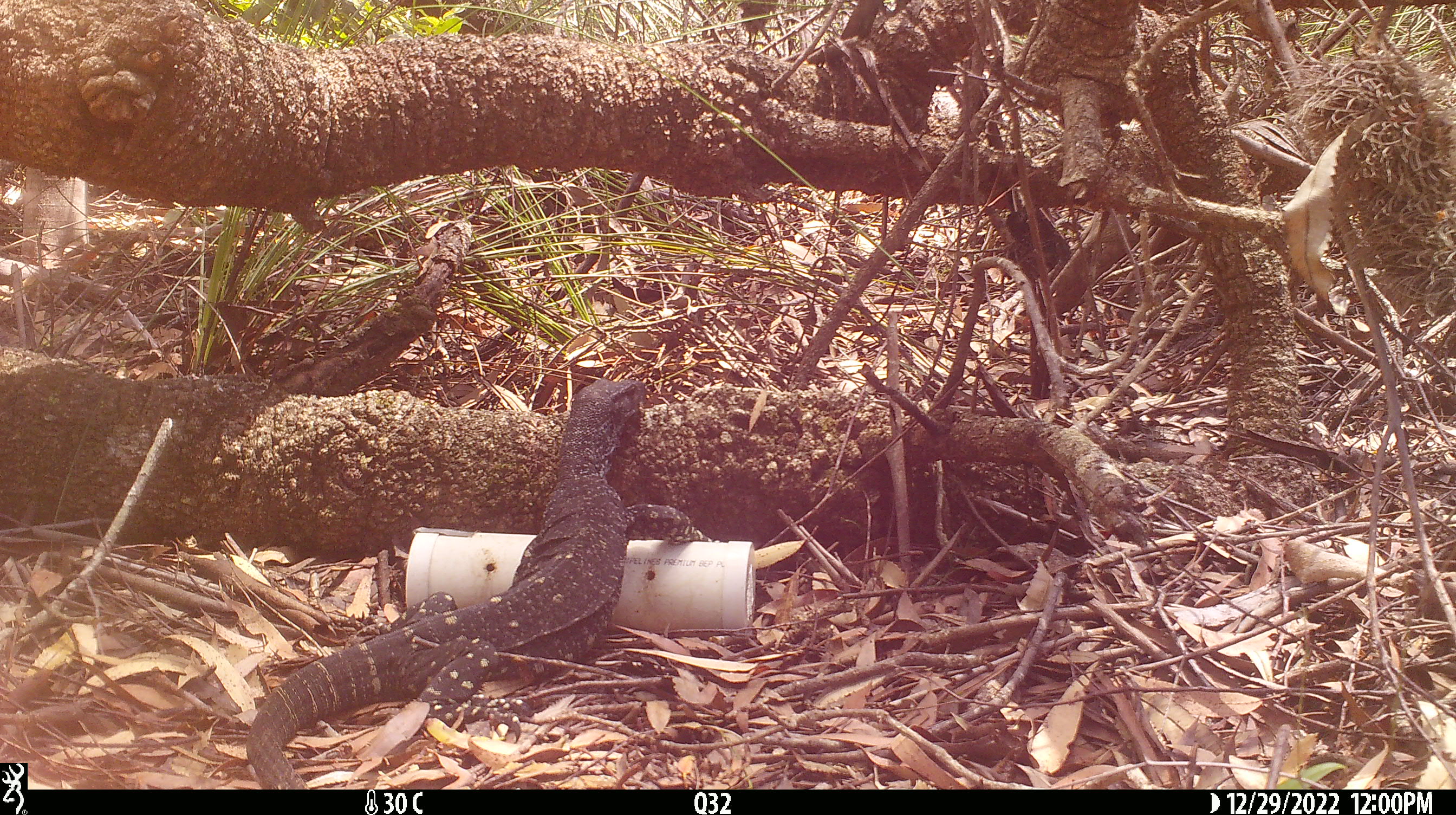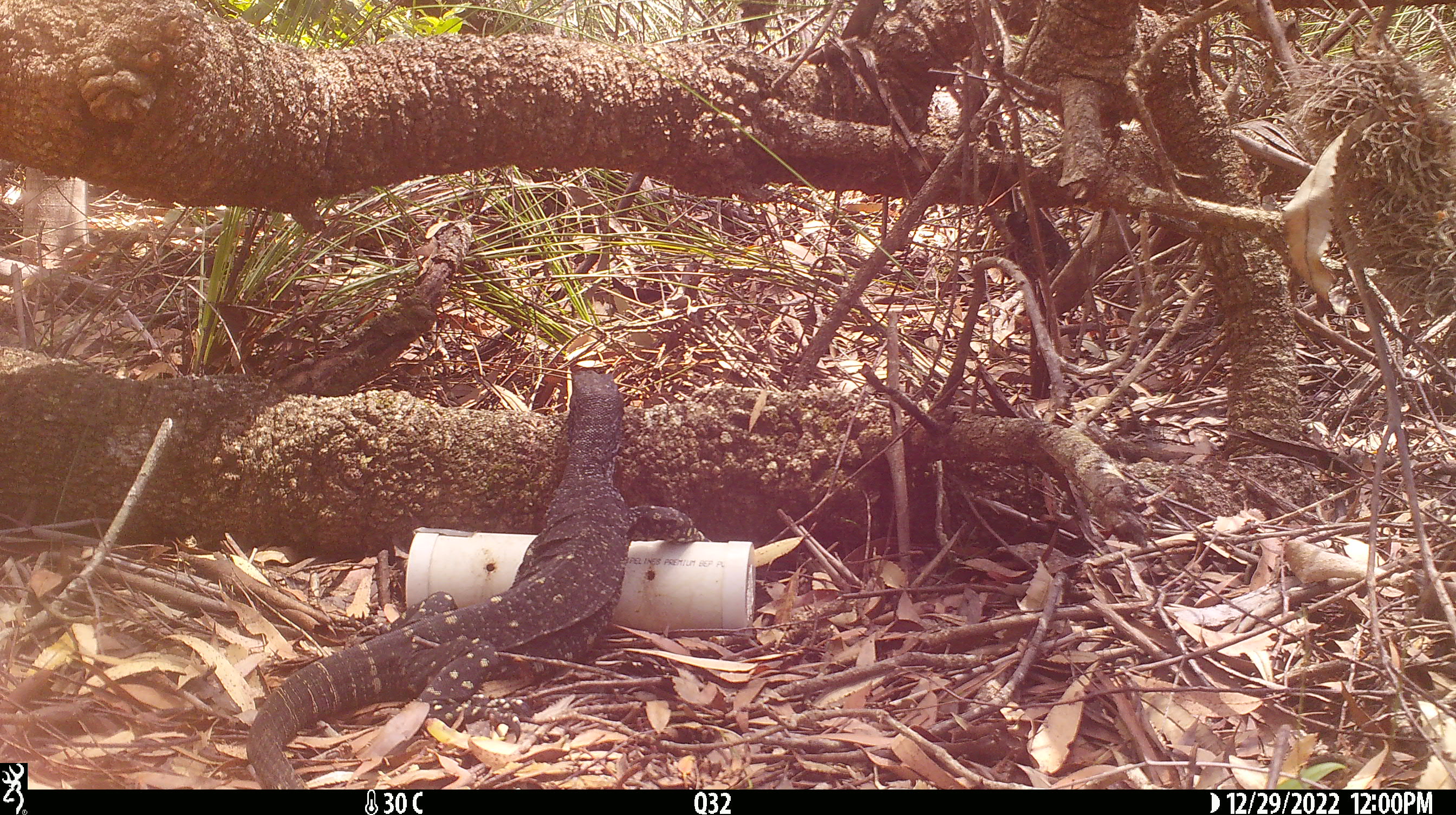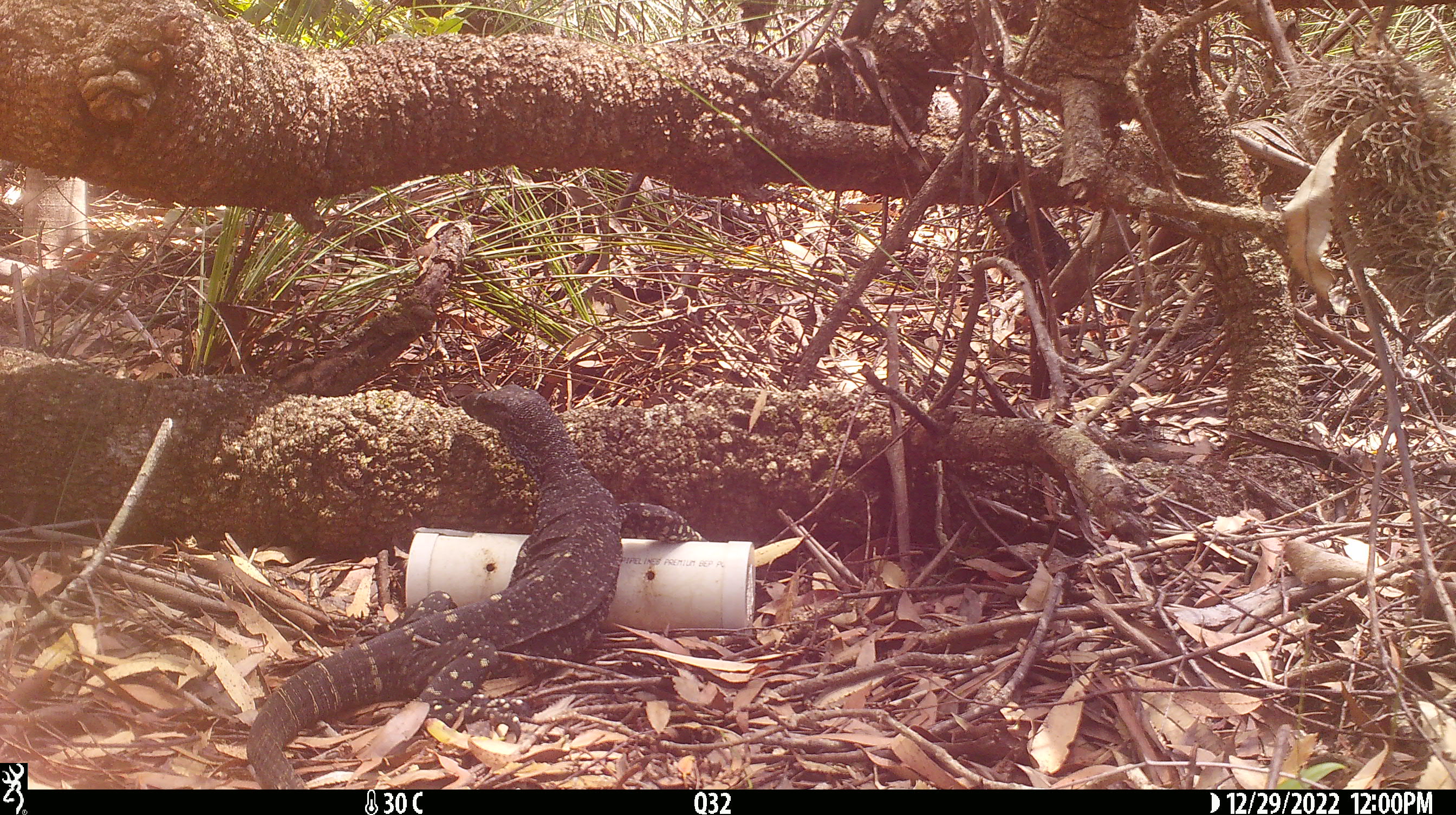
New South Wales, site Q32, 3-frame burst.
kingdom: Animalia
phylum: Chordata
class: Reptilia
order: Squamata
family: Varanidae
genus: Varanus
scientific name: Varanus varius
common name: lace monitor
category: goanna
Goanna (lace monitor) (Varanus varius).